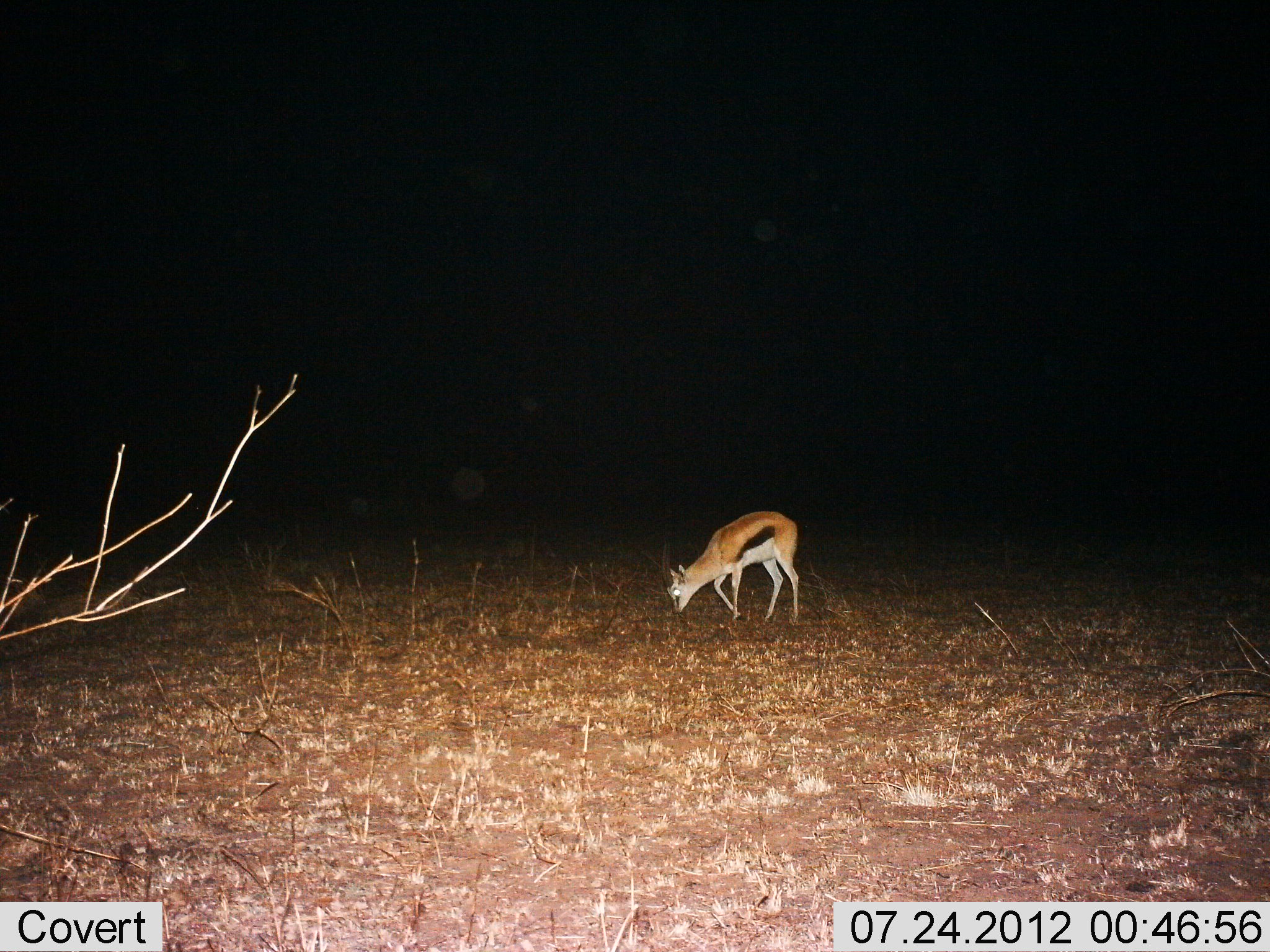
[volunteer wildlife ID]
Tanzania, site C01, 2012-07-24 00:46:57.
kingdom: Animalia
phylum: Chordata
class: Mammalia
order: Artiodactyla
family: Bovidae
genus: Eudorcas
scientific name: Eudorcas thomsonii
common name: thomson's gazelle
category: gazellethomsons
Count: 1.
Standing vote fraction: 30%.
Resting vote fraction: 0%.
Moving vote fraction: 10%.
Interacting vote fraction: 0%.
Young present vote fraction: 10%.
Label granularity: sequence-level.